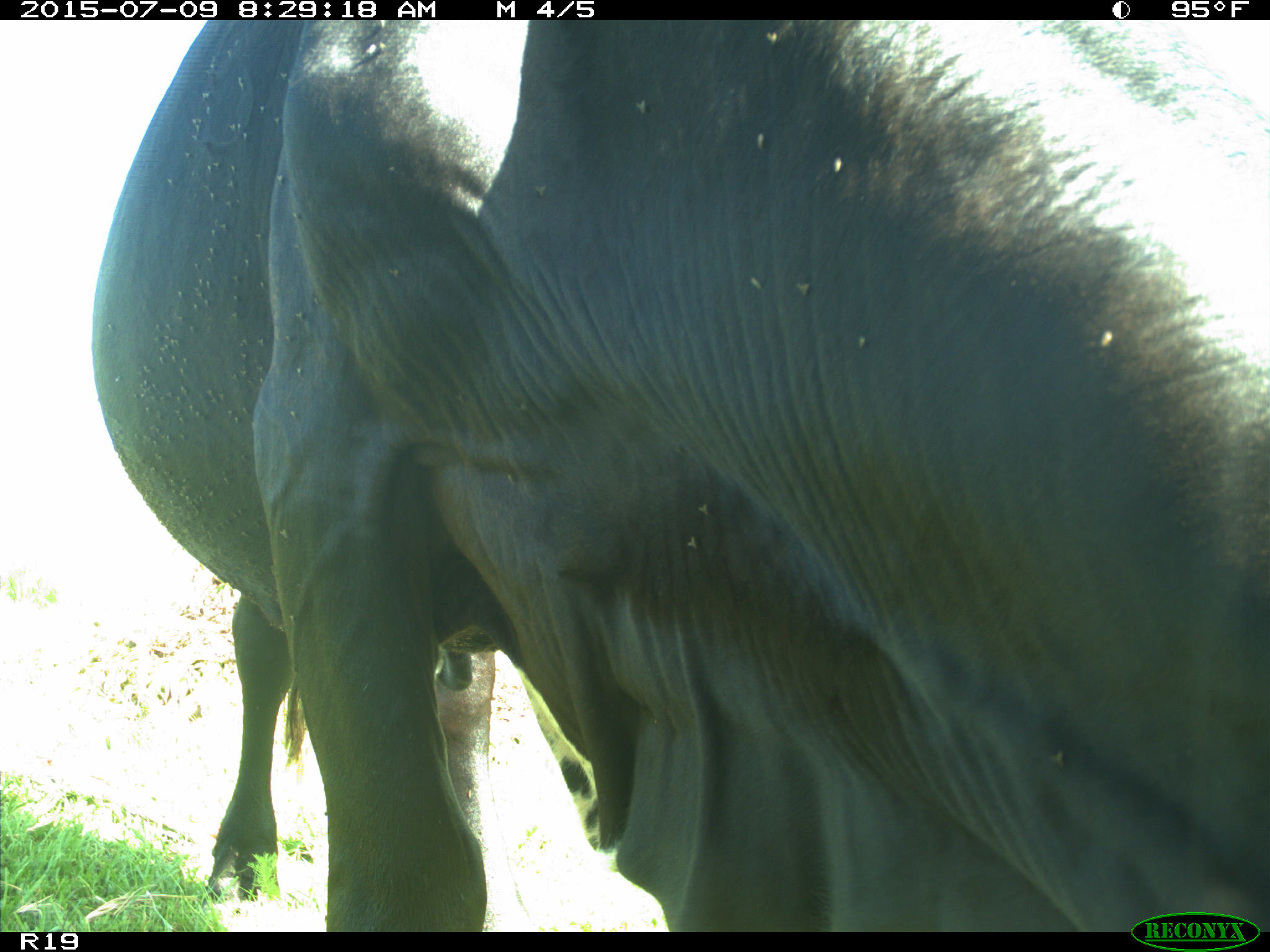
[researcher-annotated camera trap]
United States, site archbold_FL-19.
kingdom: Animalia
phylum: Chordata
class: Mammalia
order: Artiodactyla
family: Bovidae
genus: Bos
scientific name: Bos taurus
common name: domestic cow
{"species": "Bos taurus (domestic cow)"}